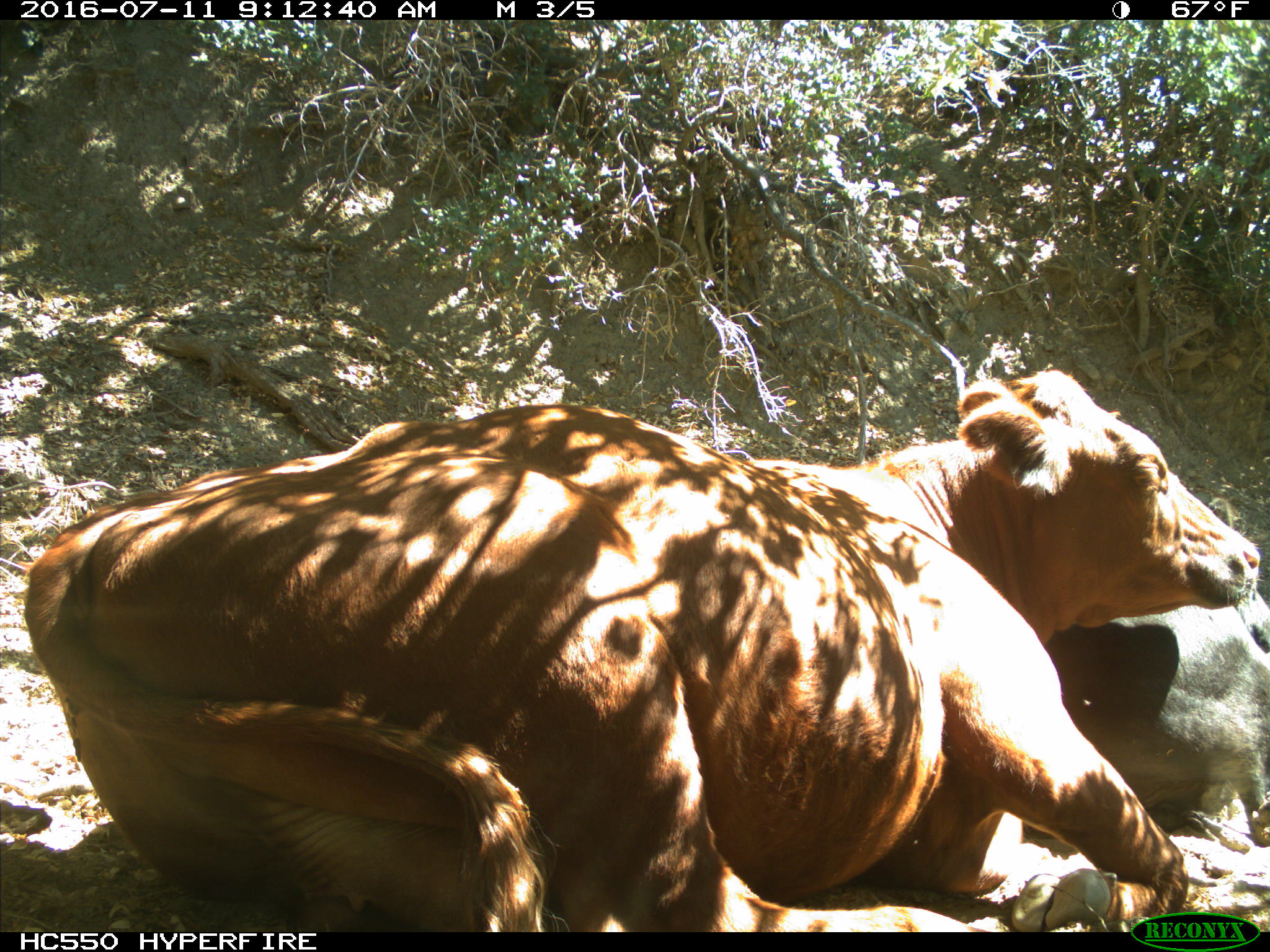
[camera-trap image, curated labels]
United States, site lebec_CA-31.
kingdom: Animalia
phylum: Chordata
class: Mammalia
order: Artiodactyla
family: Bovidae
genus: Bos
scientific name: Bos taurus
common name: domestic cow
Bos taurus (domestic cow).